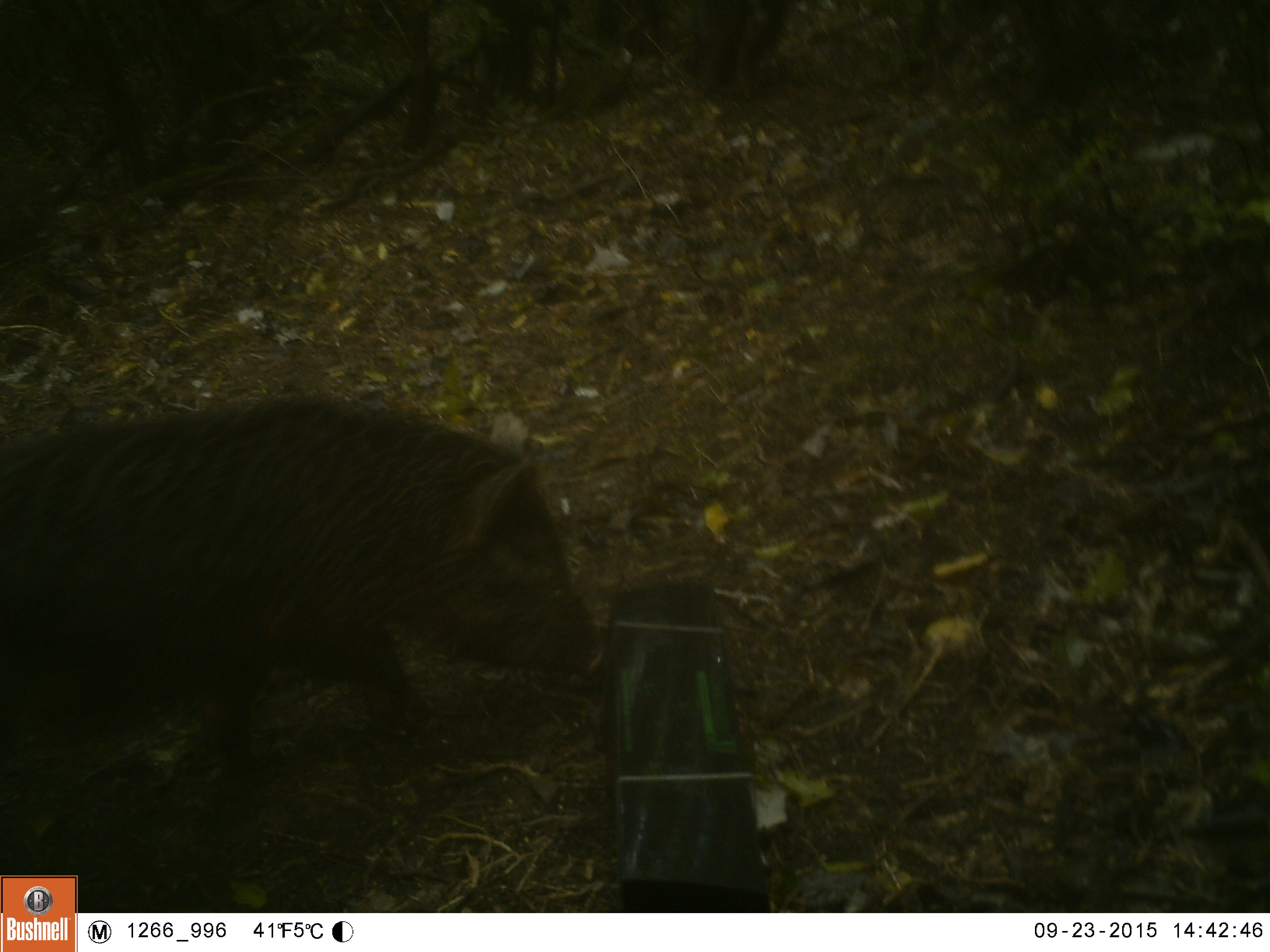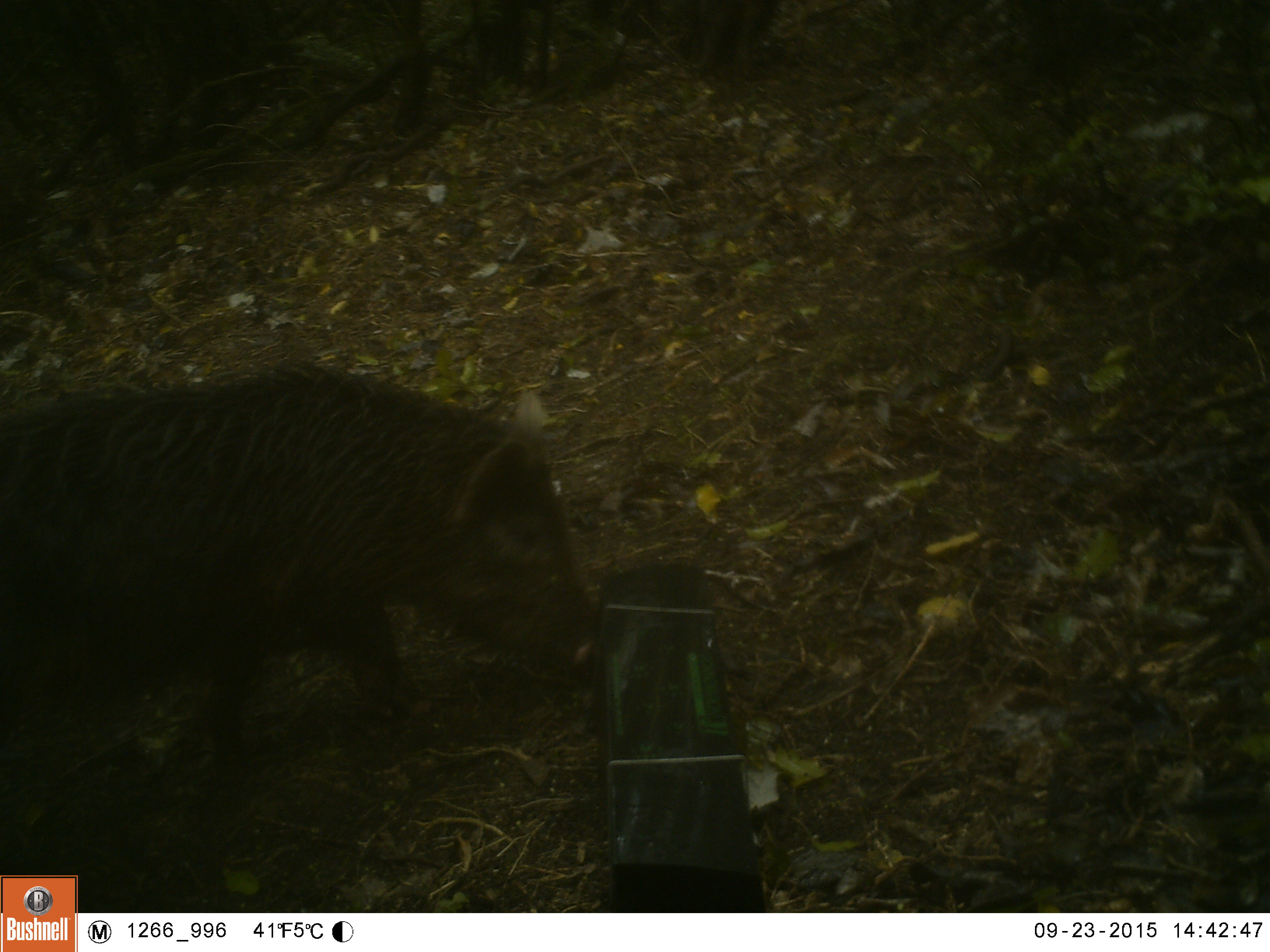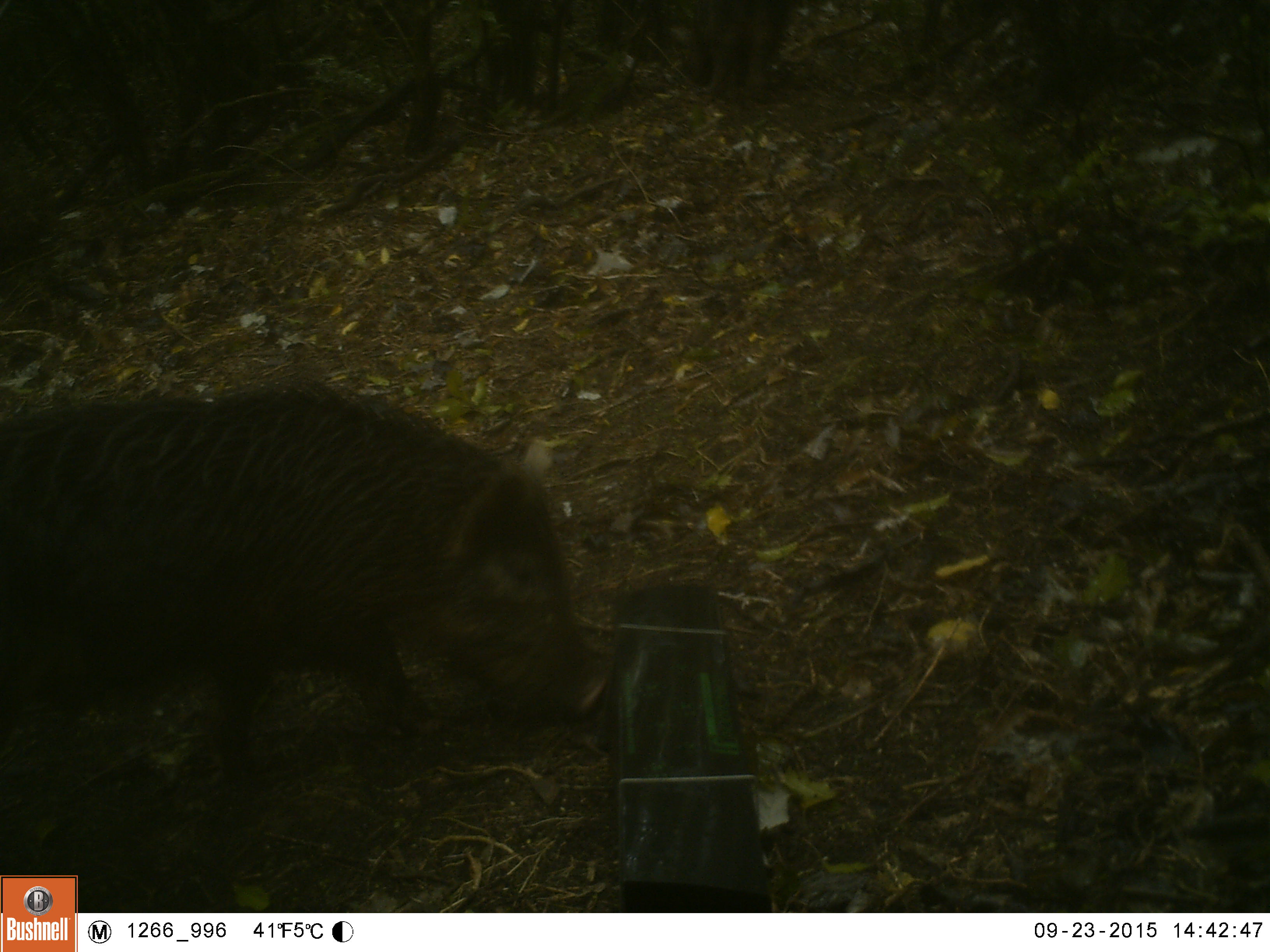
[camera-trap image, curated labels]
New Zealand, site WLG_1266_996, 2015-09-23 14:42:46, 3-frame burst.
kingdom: Animalia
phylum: Chordata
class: Mammalia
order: Artiodactyla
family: Suidae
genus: Sus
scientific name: Sus scrofa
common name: pig